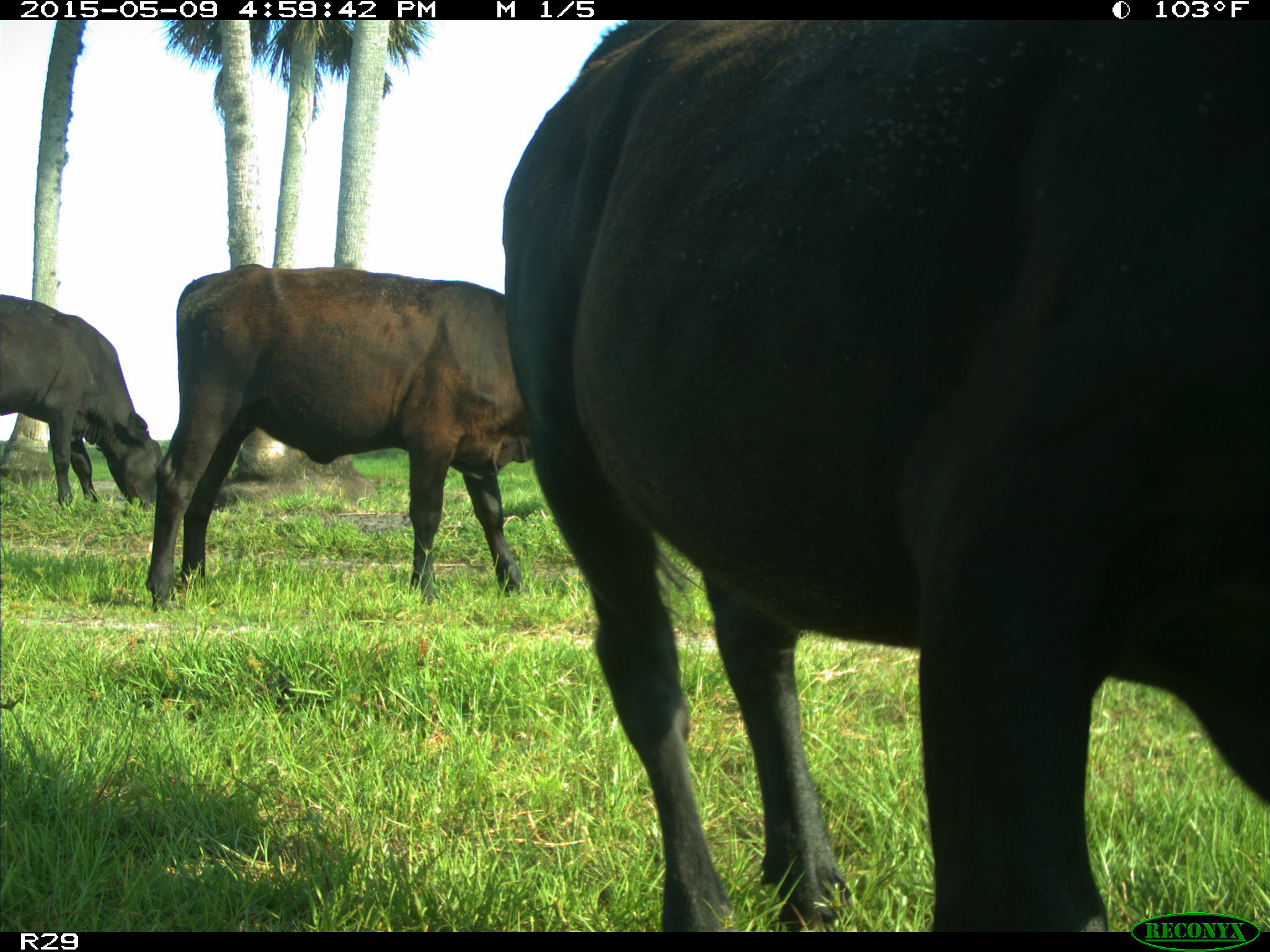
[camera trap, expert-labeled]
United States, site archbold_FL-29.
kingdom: Animalia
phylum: Chordata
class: Mammalia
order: Artiodactyla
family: Bovidae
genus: Bos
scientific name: Bos taurus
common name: domestic cow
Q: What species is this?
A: Bos taurus (domestic cow).